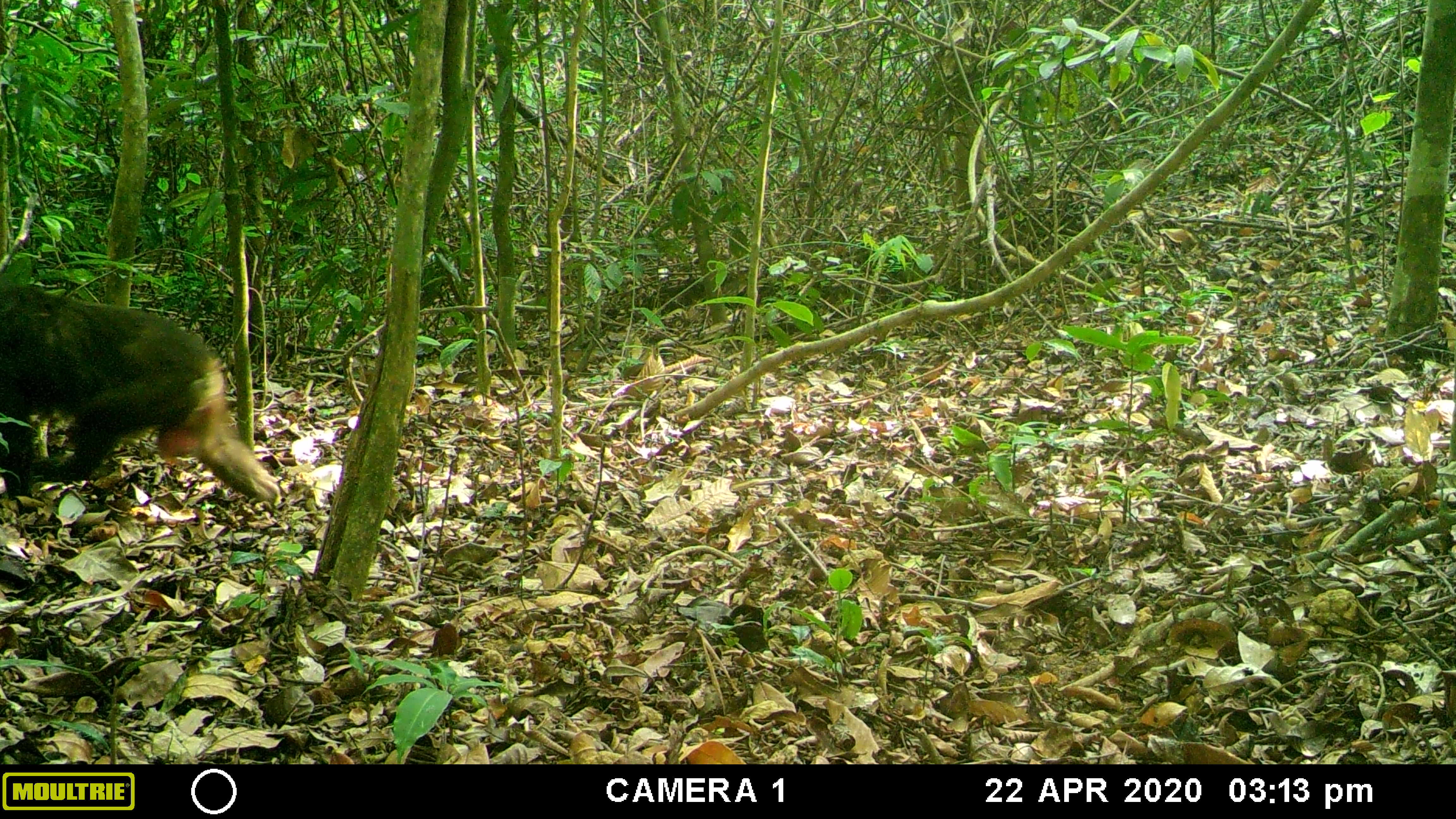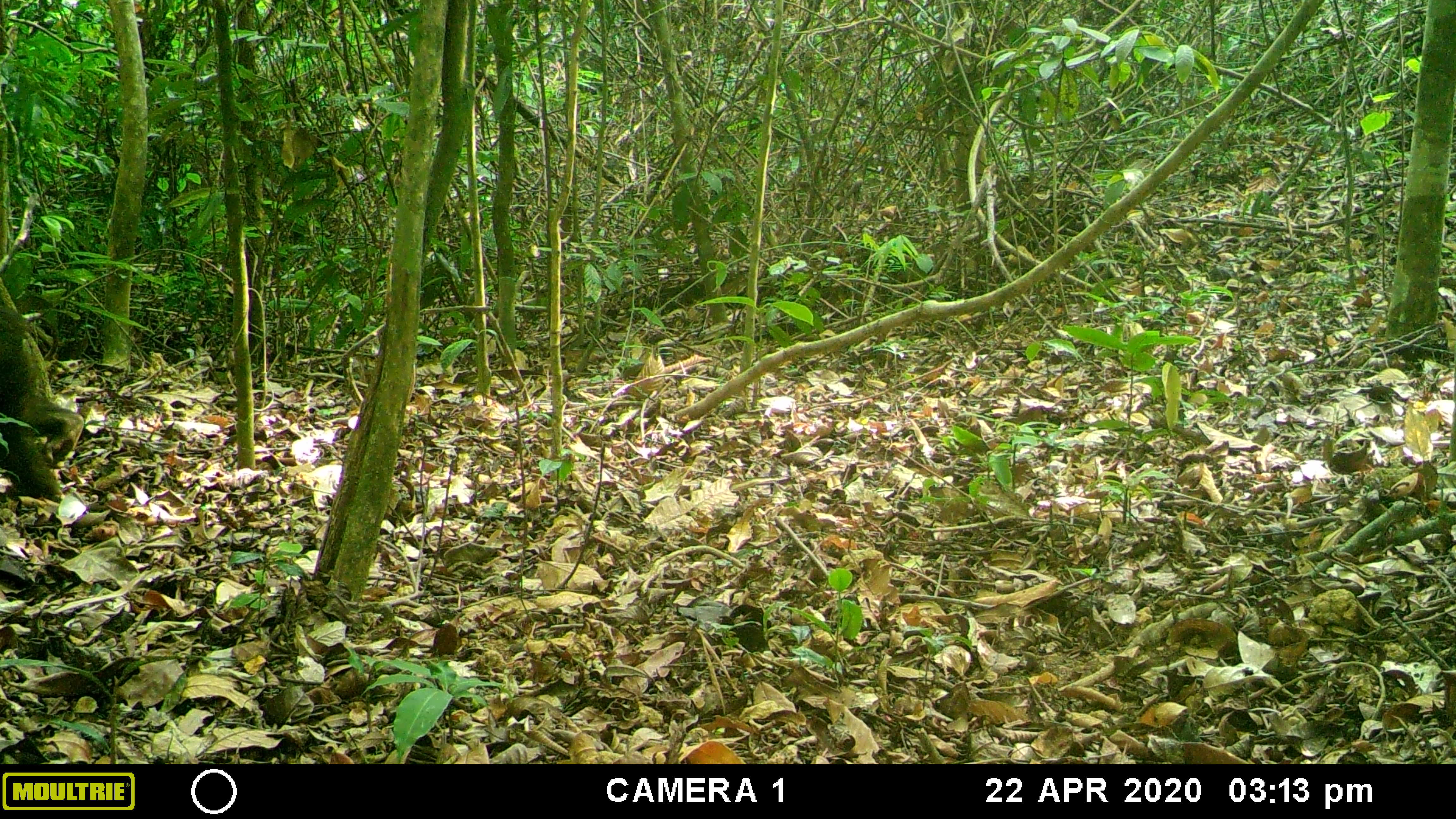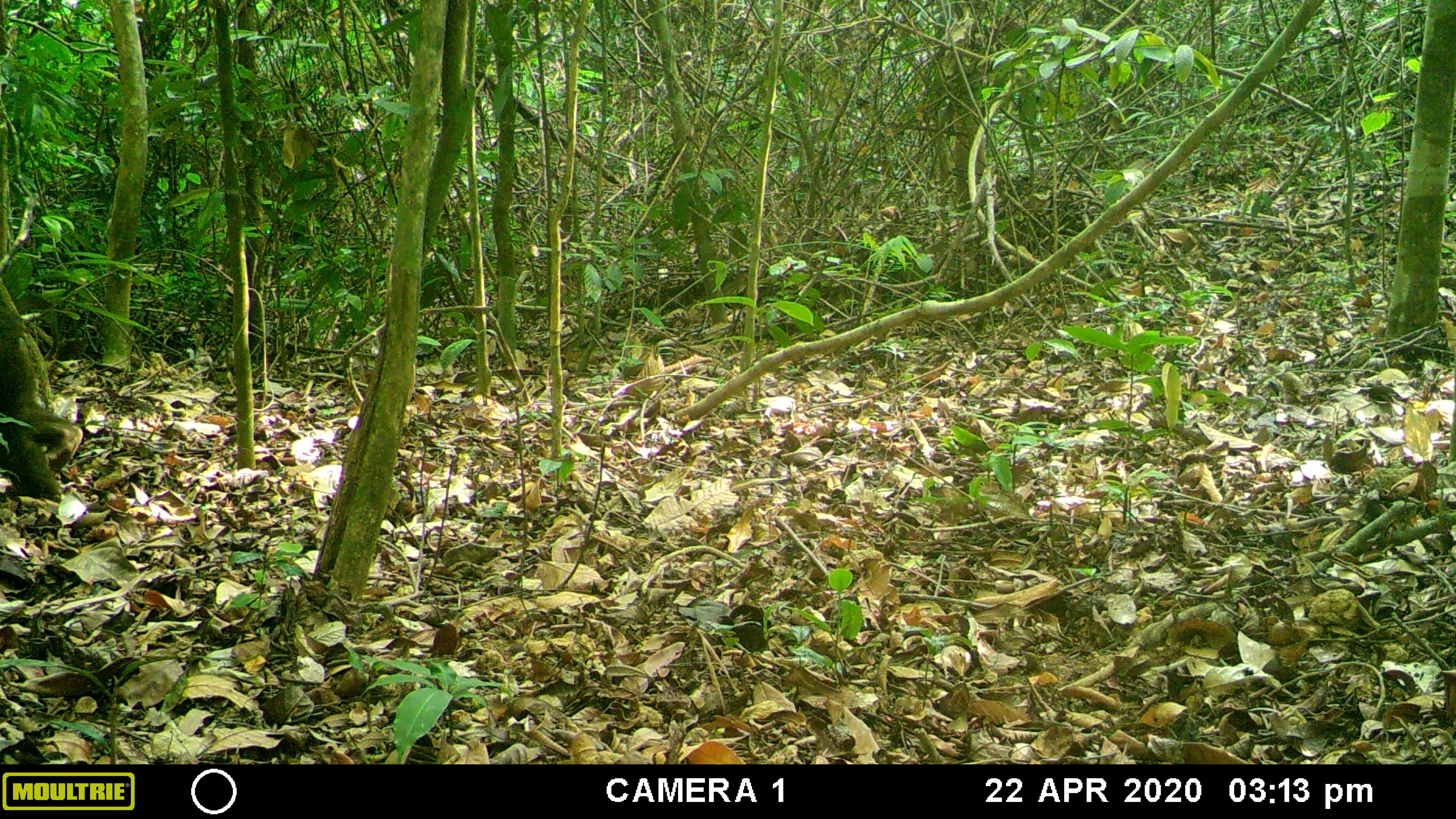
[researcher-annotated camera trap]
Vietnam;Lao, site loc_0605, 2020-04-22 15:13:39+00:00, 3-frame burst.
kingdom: Animalia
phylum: Chordata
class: Mammalia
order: Primates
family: Cercopithecidae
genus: Macaca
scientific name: Macaca arctoides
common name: stump-tailed macaque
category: stump tailed macaque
Stump tailed macaque (stump-tailed macaque) (Macaca arctoides). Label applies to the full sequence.